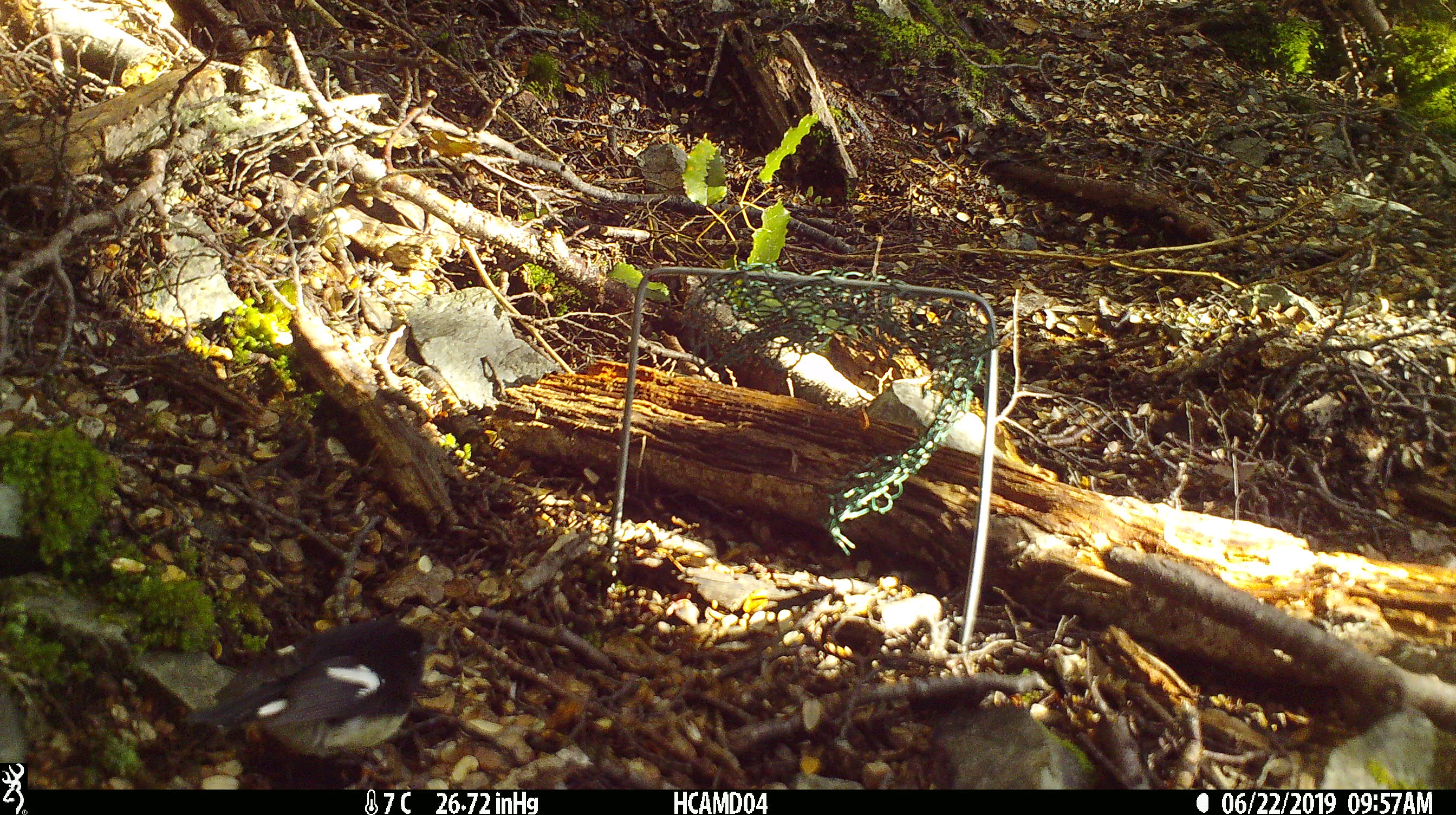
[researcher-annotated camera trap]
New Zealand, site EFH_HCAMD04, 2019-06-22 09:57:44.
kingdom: Animalia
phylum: Chordata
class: Aves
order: Passeriformes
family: Petroicidae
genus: Petroica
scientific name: Petroica macrocephala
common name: tomtit